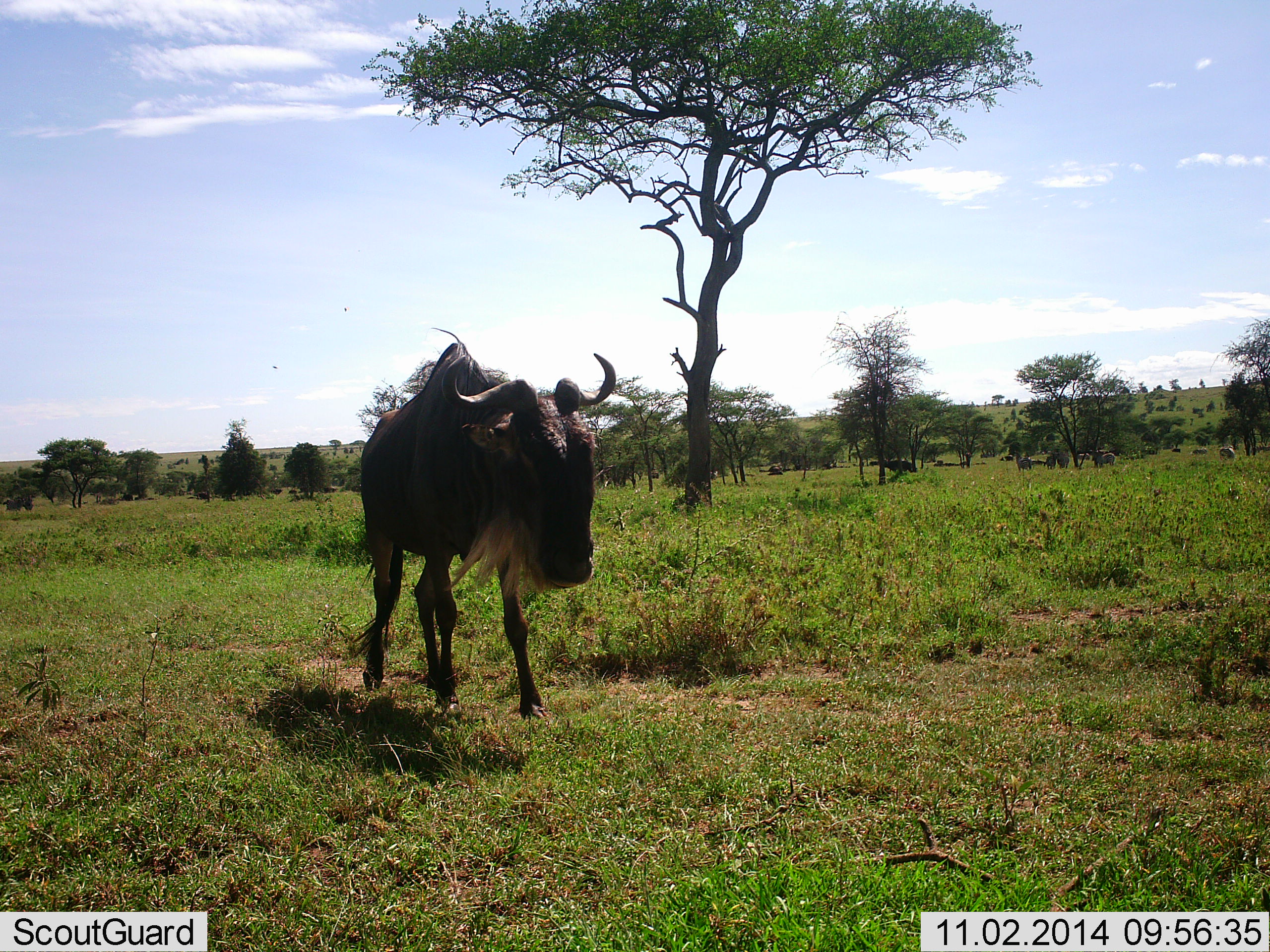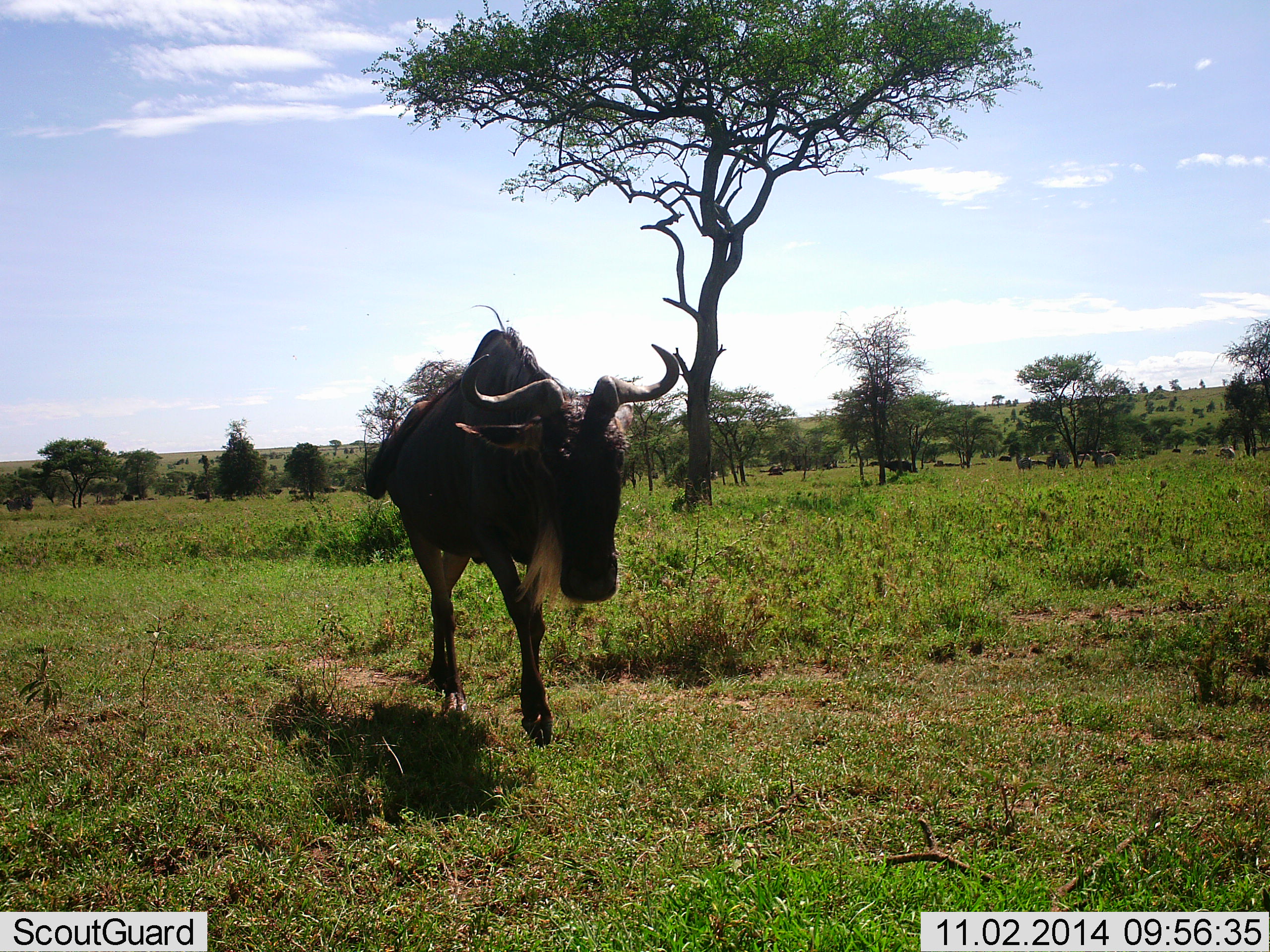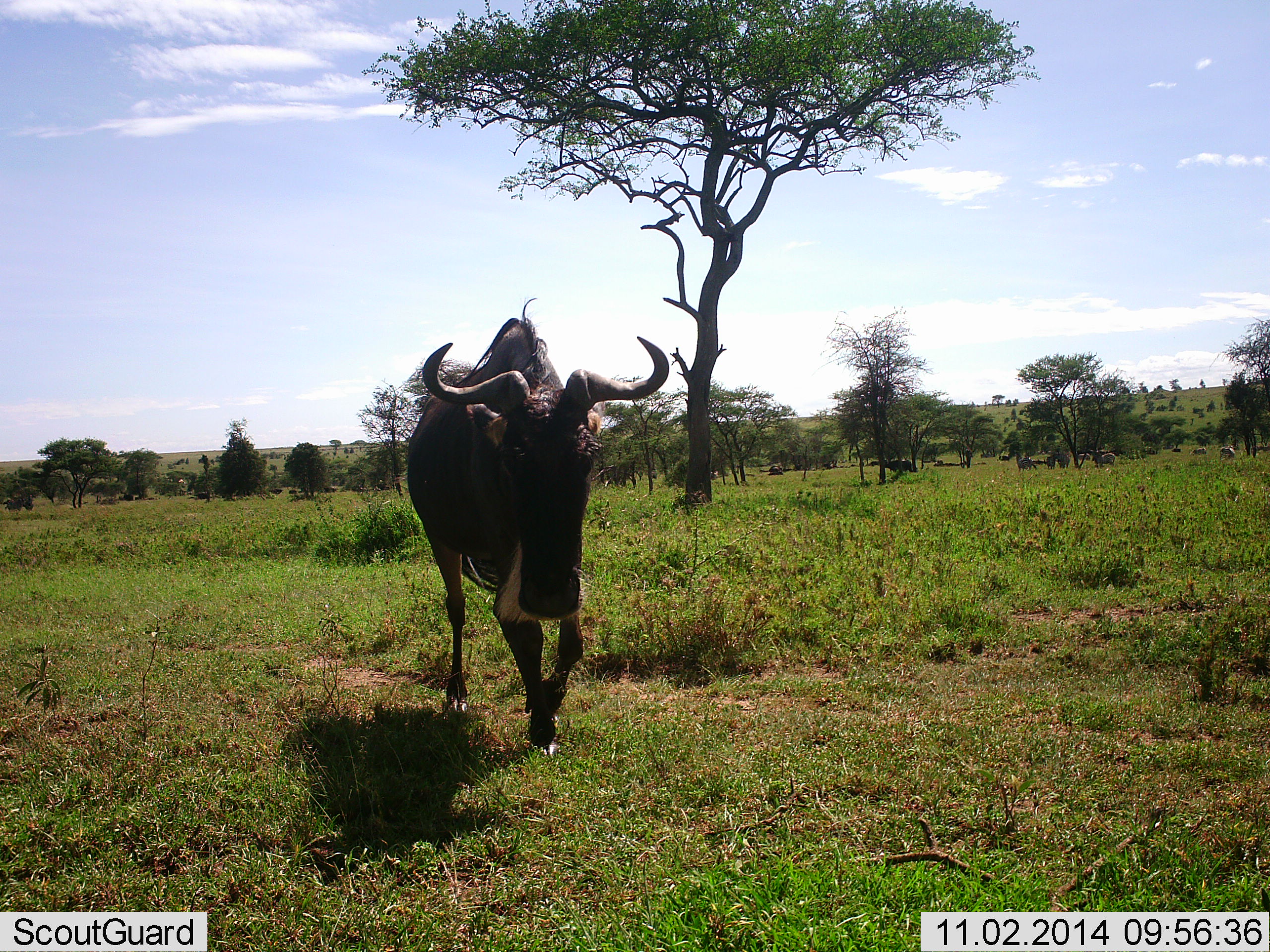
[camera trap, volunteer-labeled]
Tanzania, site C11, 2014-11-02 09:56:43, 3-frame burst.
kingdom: Animalia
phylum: Chordata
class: Mammalia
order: Artiodactyla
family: Bovidae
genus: Connochaetes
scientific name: Connochaetes taurinus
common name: blue wildebeest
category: wildebeest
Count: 1.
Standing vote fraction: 18%.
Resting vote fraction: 9%.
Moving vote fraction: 100%.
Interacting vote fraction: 0%.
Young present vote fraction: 0%.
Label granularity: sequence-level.